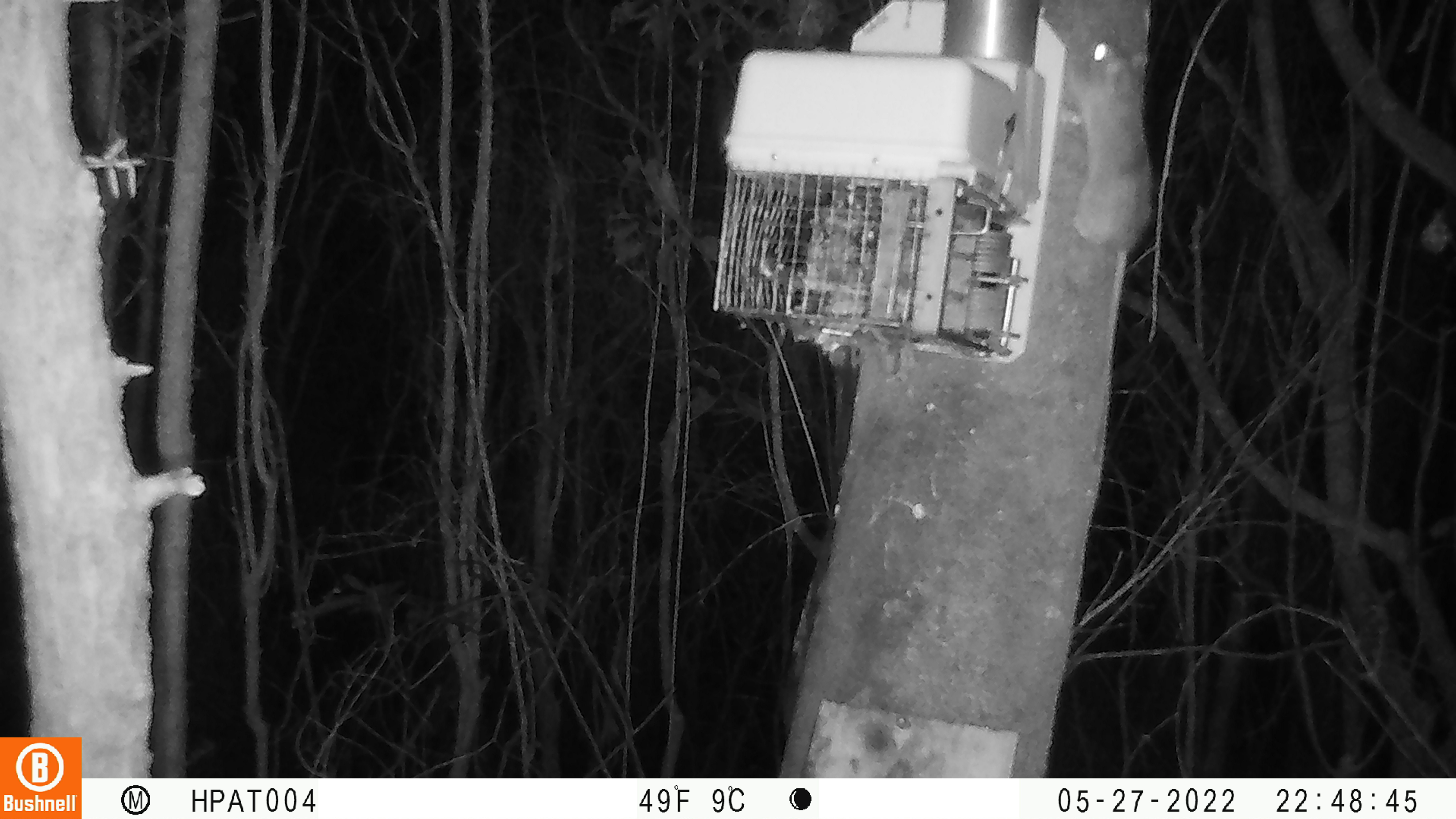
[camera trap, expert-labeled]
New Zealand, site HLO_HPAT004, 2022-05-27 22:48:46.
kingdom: Animalia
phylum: Chordata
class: Mammalia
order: Rodentia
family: Muridae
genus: Rattus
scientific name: Rattus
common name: rat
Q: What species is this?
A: Rat (Rattus).